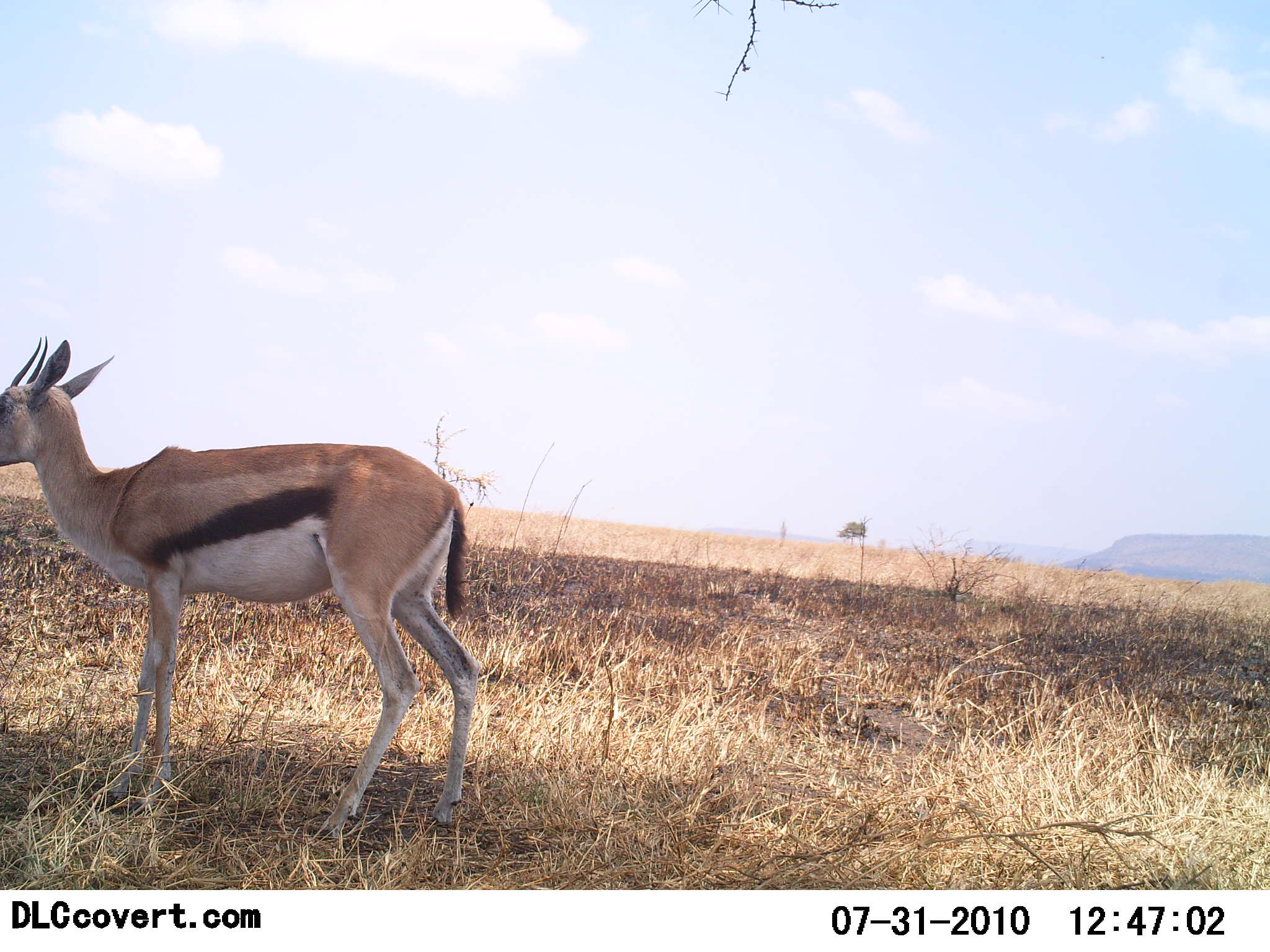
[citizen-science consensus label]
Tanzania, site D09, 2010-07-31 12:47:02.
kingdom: Animalia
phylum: Chordata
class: Mammalia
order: Artiodactyla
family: Bovidae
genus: Eudorcas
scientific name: Eudorcas thomsonii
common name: thomson's gazelle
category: gazellethomsons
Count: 1.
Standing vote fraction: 100%.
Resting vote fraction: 0%.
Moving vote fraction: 0%.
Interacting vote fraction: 0%.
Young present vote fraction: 0%.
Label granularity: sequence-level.